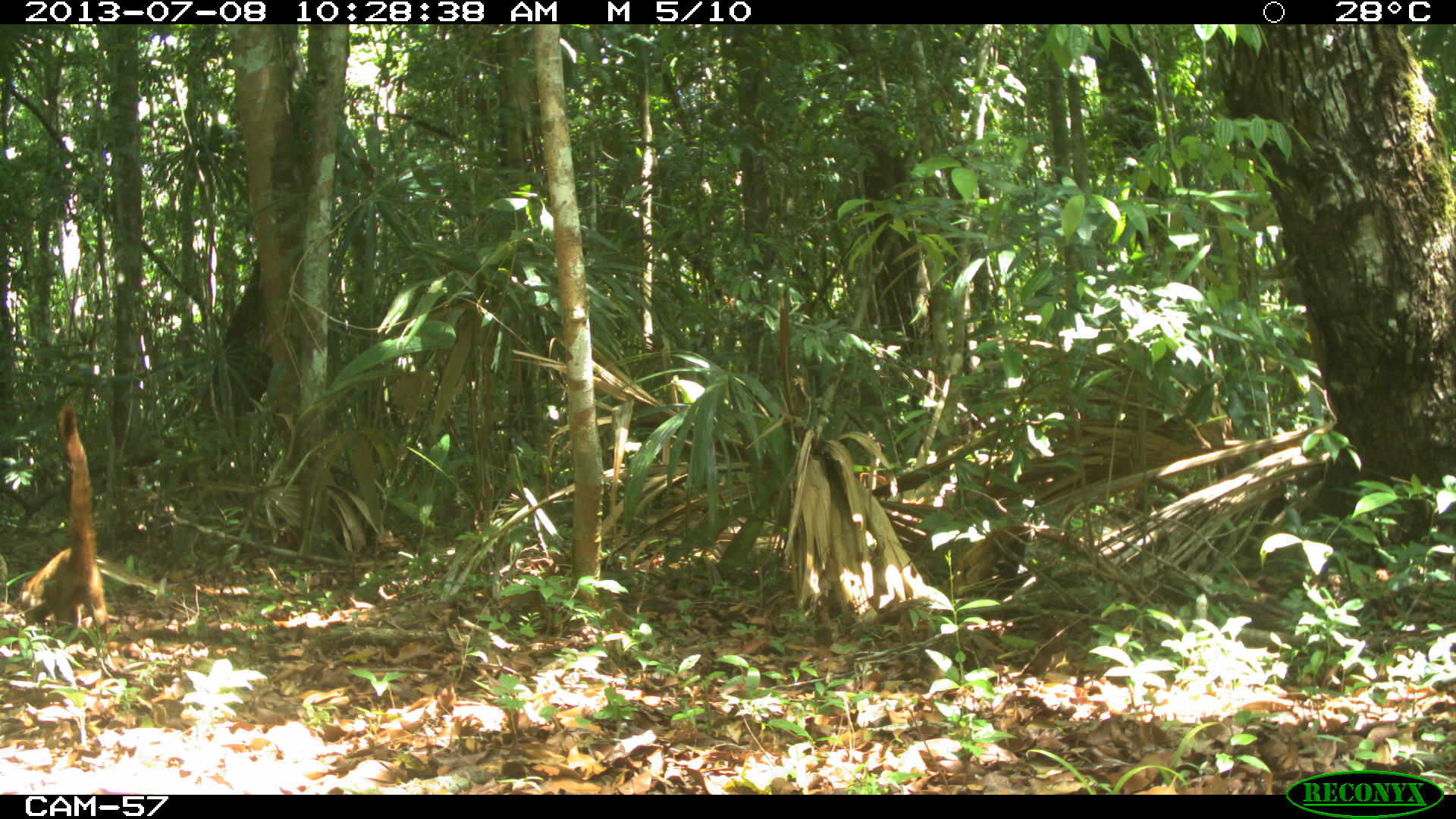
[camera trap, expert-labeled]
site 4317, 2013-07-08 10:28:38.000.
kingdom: Animalia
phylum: Chordata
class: Mammalia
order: Carnivora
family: Procyonidae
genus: Nasua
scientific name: Nasua narica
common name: white-nosed coati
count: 2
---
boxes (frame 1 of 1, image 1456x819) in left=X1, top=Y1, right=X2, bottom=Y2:
nasua narica: left=19, top=404, right=106, bottom=635